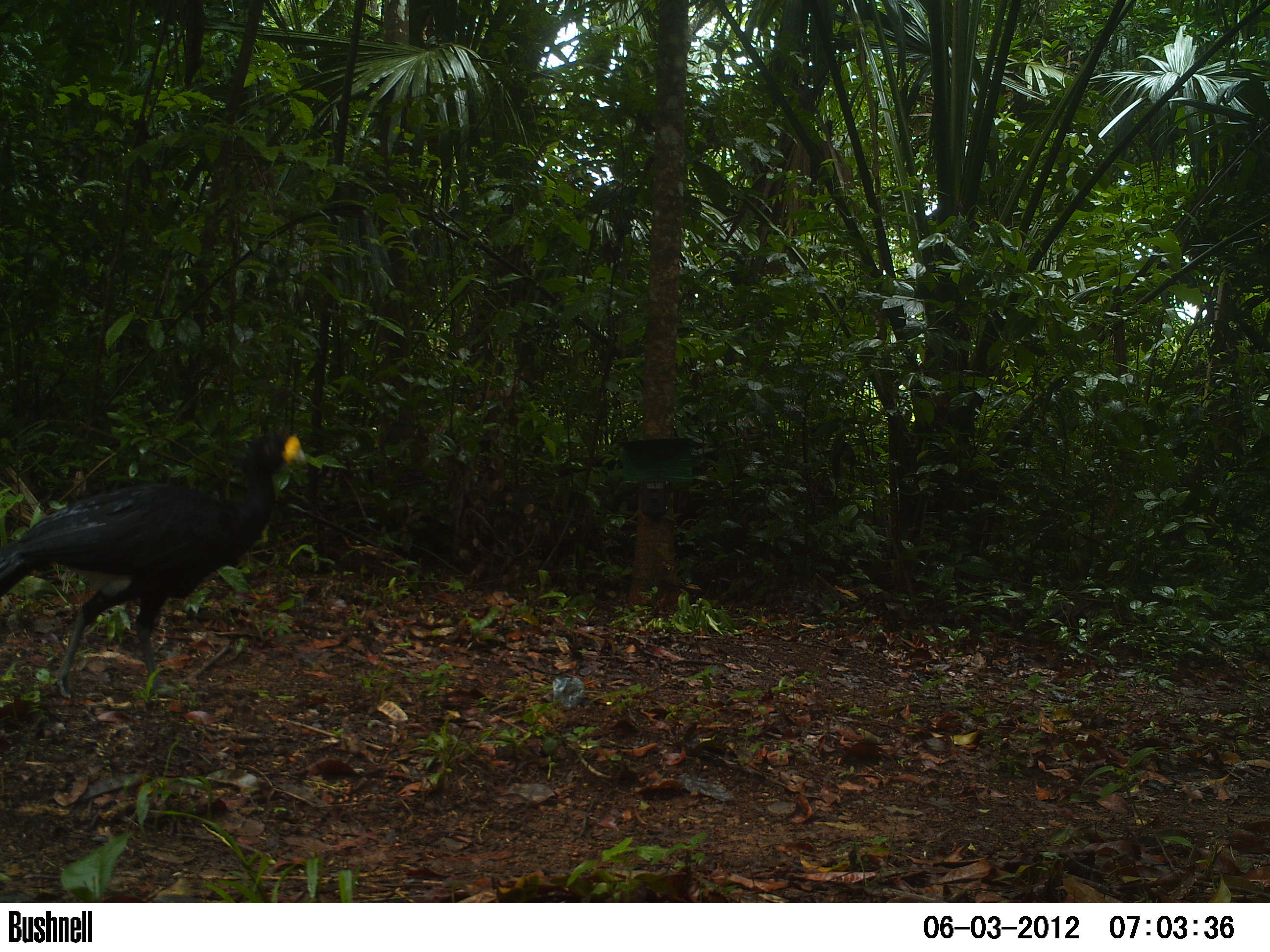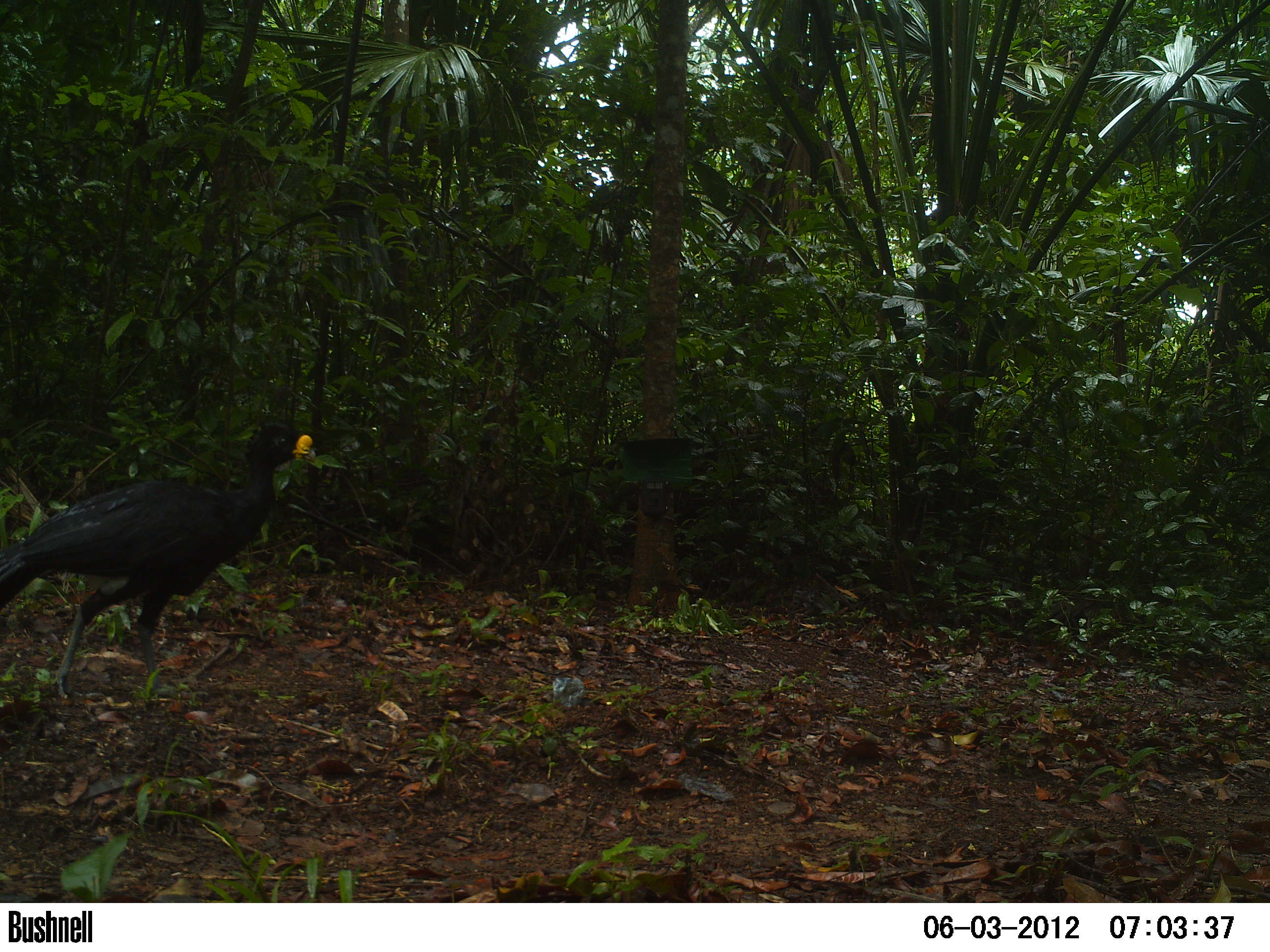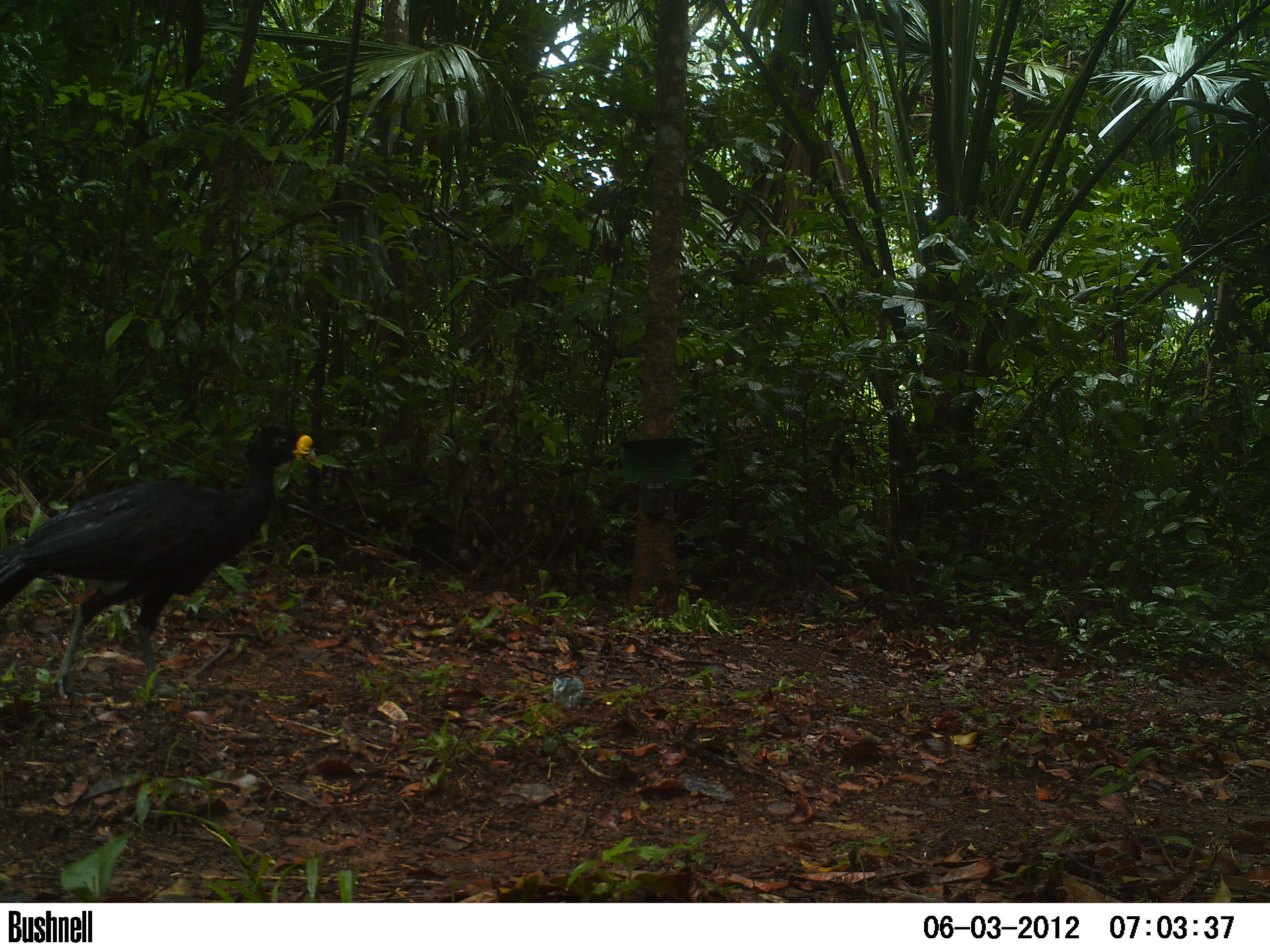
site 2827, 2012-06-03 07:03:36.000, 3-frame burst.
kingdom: Animalia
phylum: Chordata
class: Aves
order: Galliformes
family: Cracidae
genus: Crax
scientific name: Crax rubra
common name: great curassow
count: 1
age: adult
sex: male